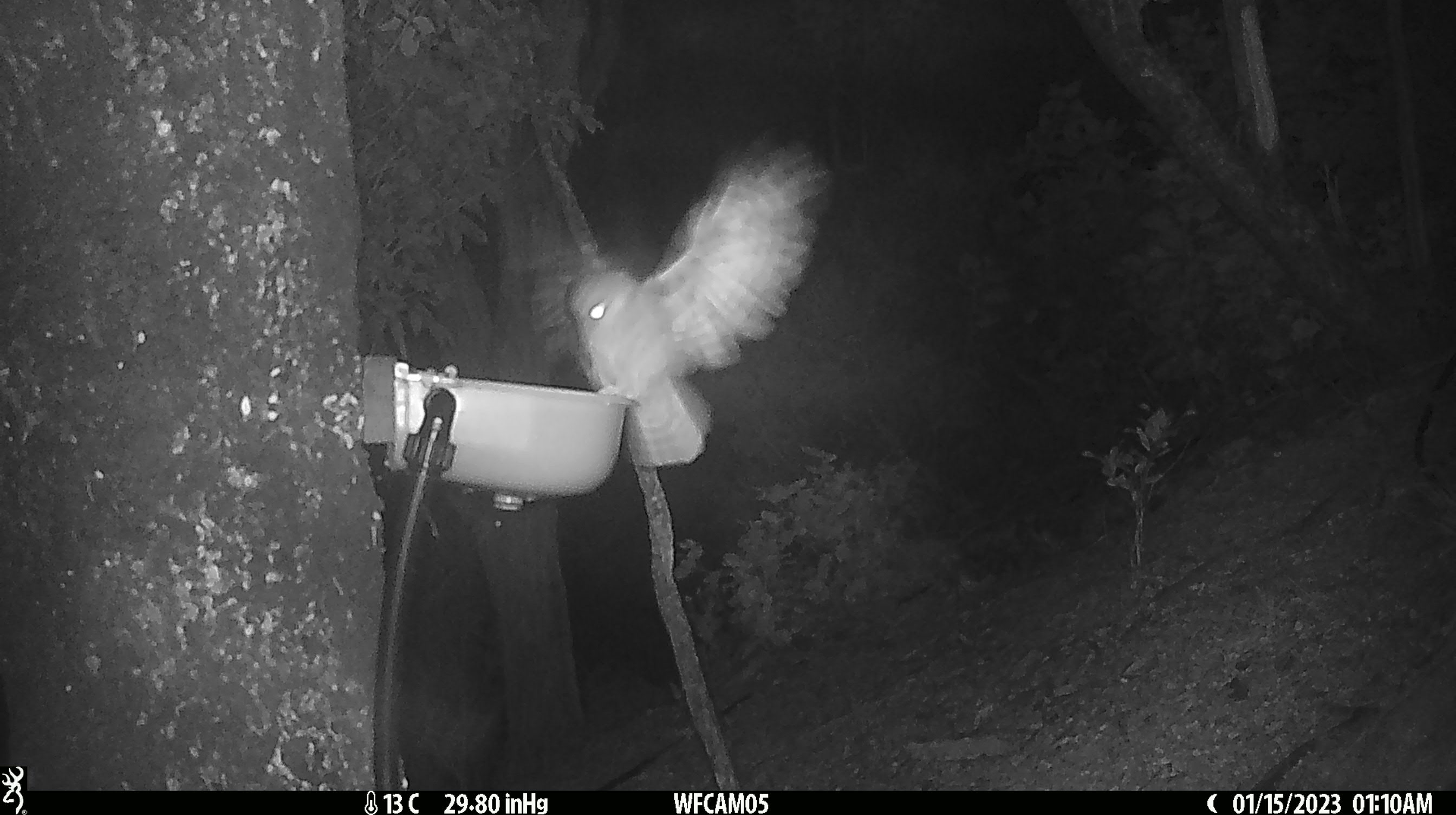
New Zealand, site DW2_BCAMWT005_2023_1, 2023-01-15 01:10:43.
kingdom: Animalia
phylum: Chordata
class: Aves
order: Strigiformes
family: Strigidae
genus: Ninox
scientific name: Ninox novaeseelandiae novaeseelandiae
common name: morepork